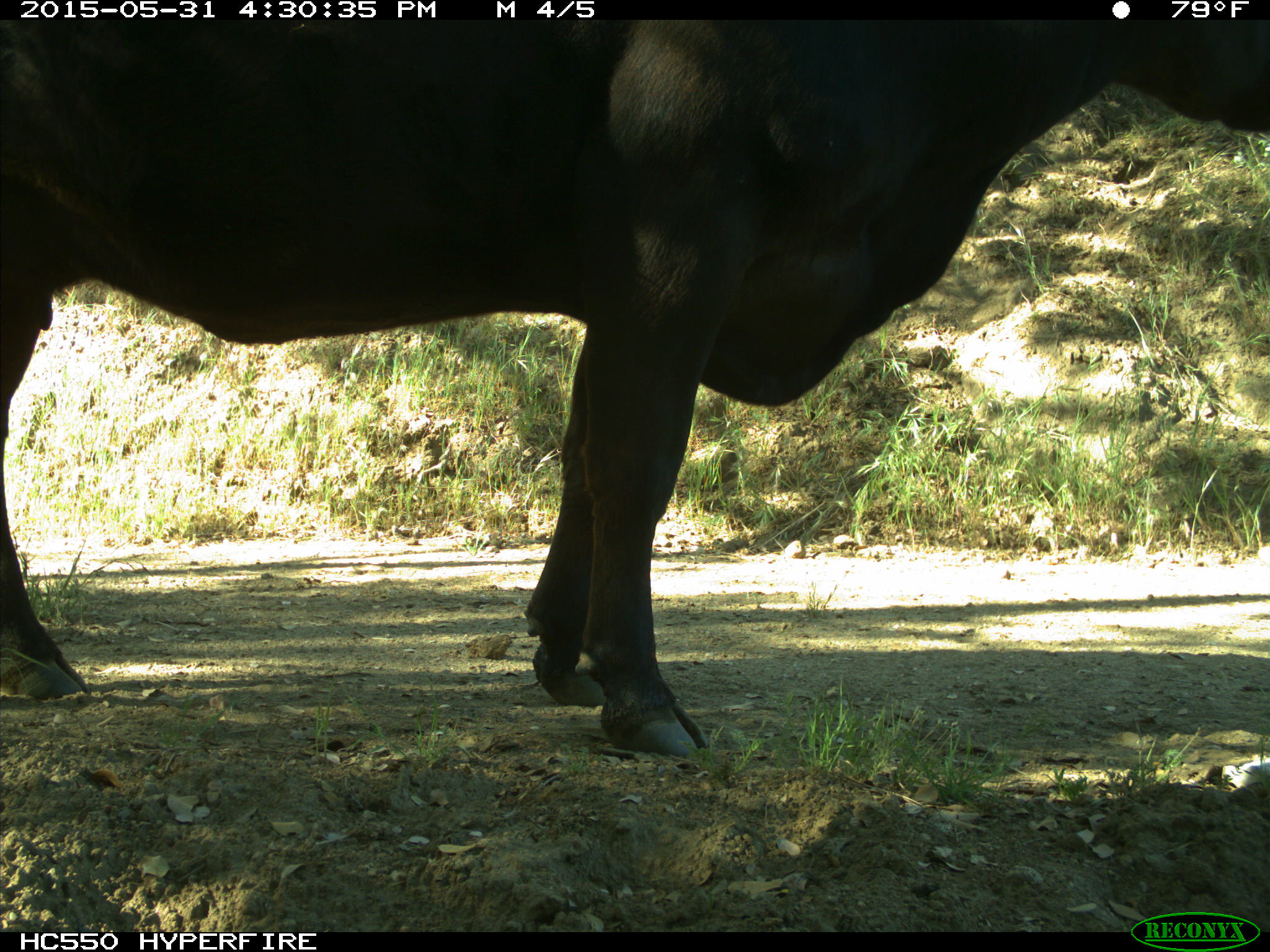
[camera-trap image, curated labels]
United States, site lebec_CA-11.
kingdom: Animalia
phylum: Chordata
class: Mammalia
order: Artiodactyla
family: Bovidae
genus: Bos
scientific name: Bos taurus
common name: domestic cow